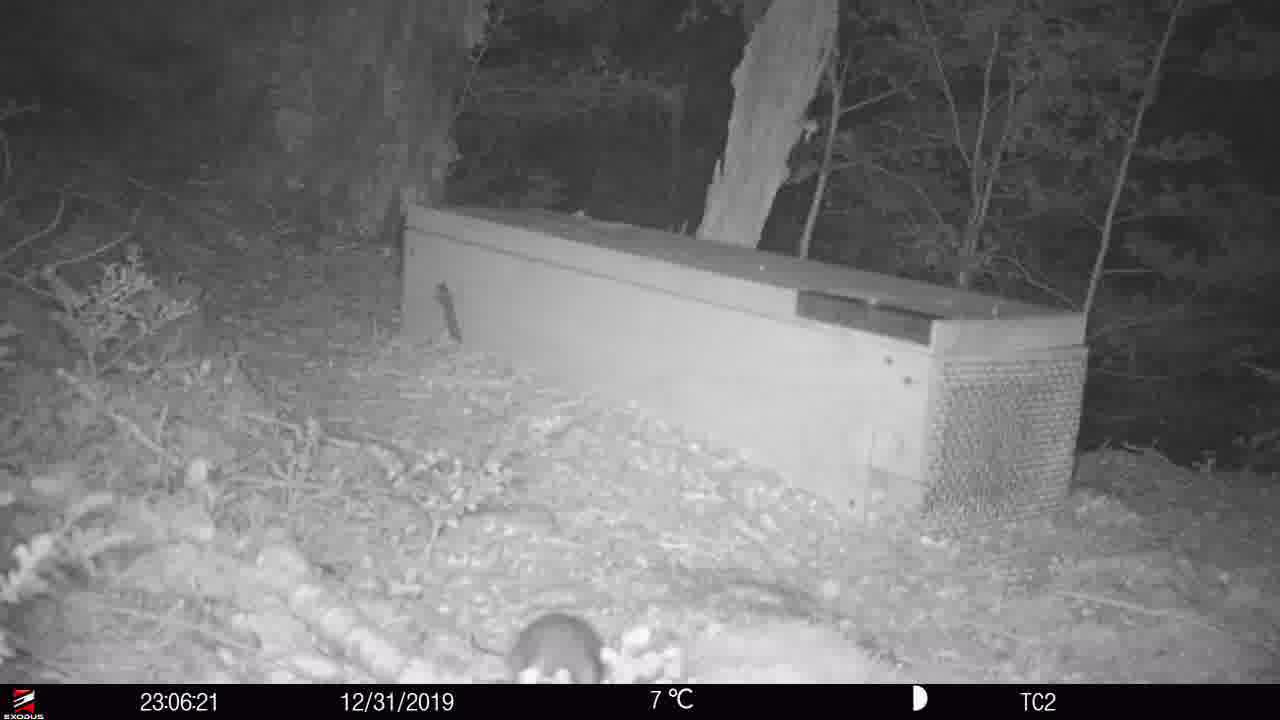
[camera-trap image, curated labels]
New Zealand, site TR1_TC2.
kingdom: Animalia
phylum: Chordata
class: Mammalia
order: Rodentia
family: Muridae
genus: Rattus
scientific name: Rattus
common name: rat